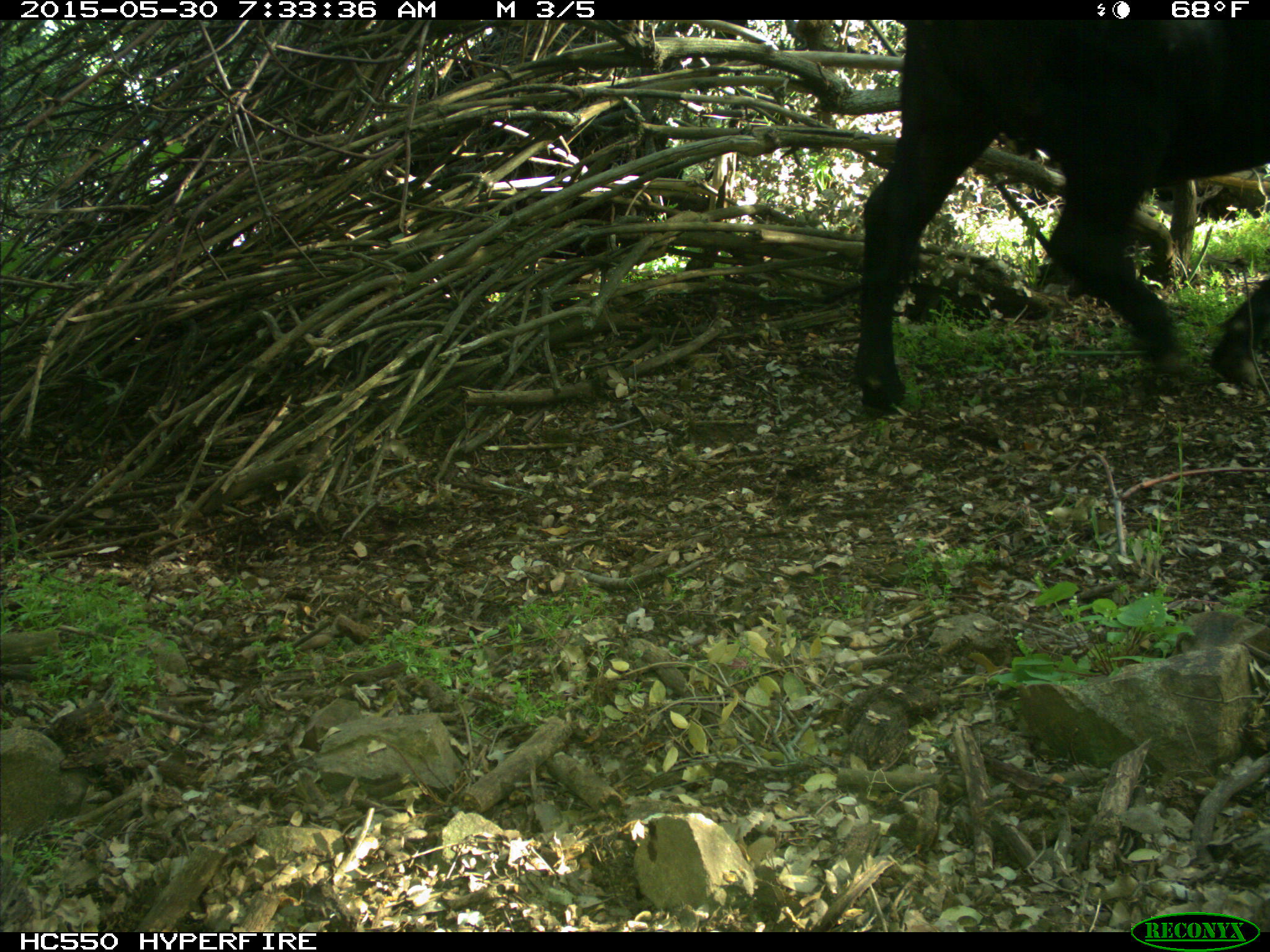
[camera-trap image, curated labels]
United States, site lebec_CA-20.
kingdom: Animalia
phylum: Chordata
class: Mammalia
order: Artiodactyla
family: Bovidae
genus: Bos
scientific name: Bos taurus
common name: domestic cow